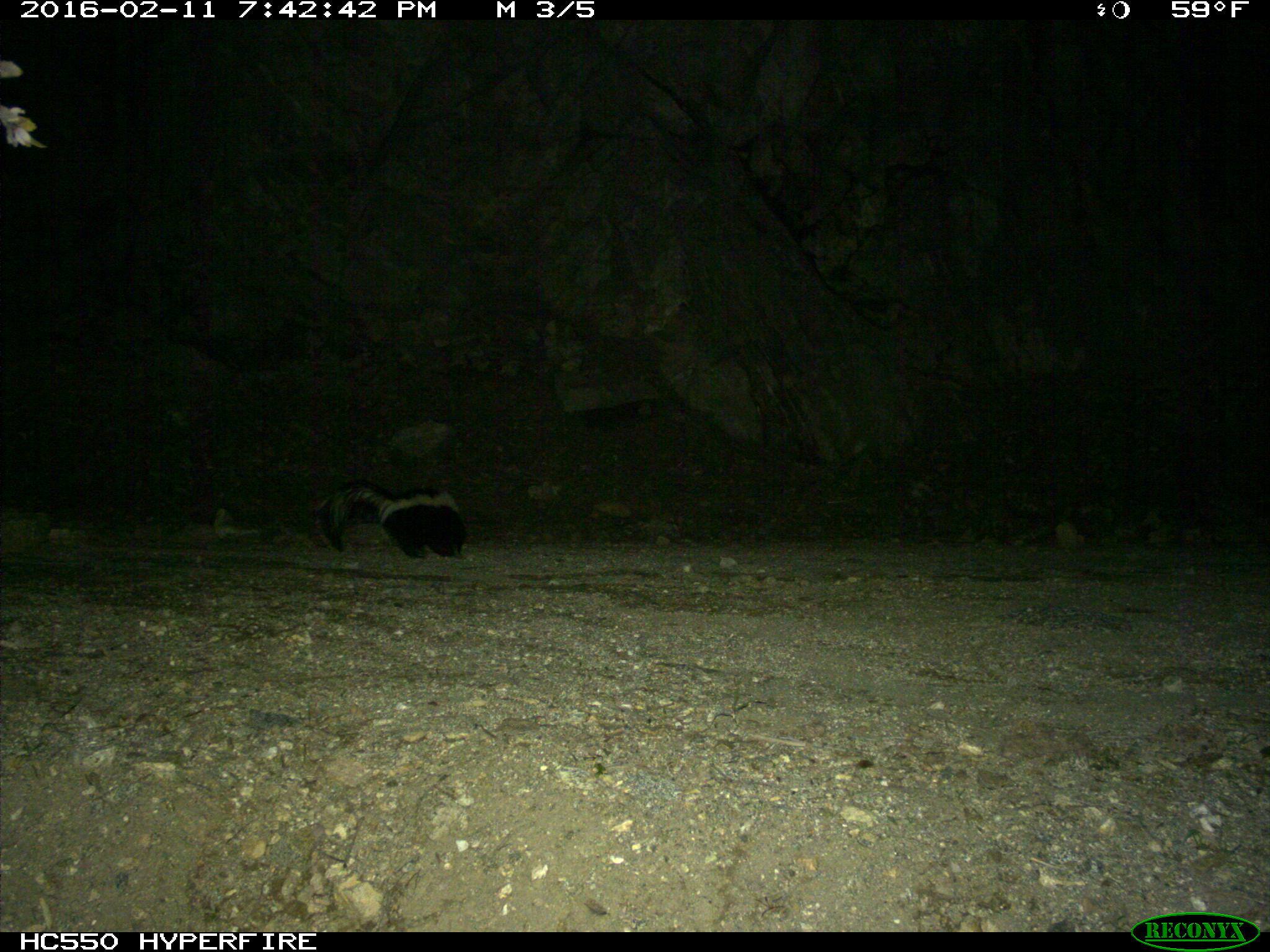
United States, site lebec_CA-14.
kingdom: Animalia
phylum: Chordata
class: Mammalia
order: Carnivora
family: Mephitidae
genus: Mephitis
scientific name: Mephitis mephitis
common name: striped skunk